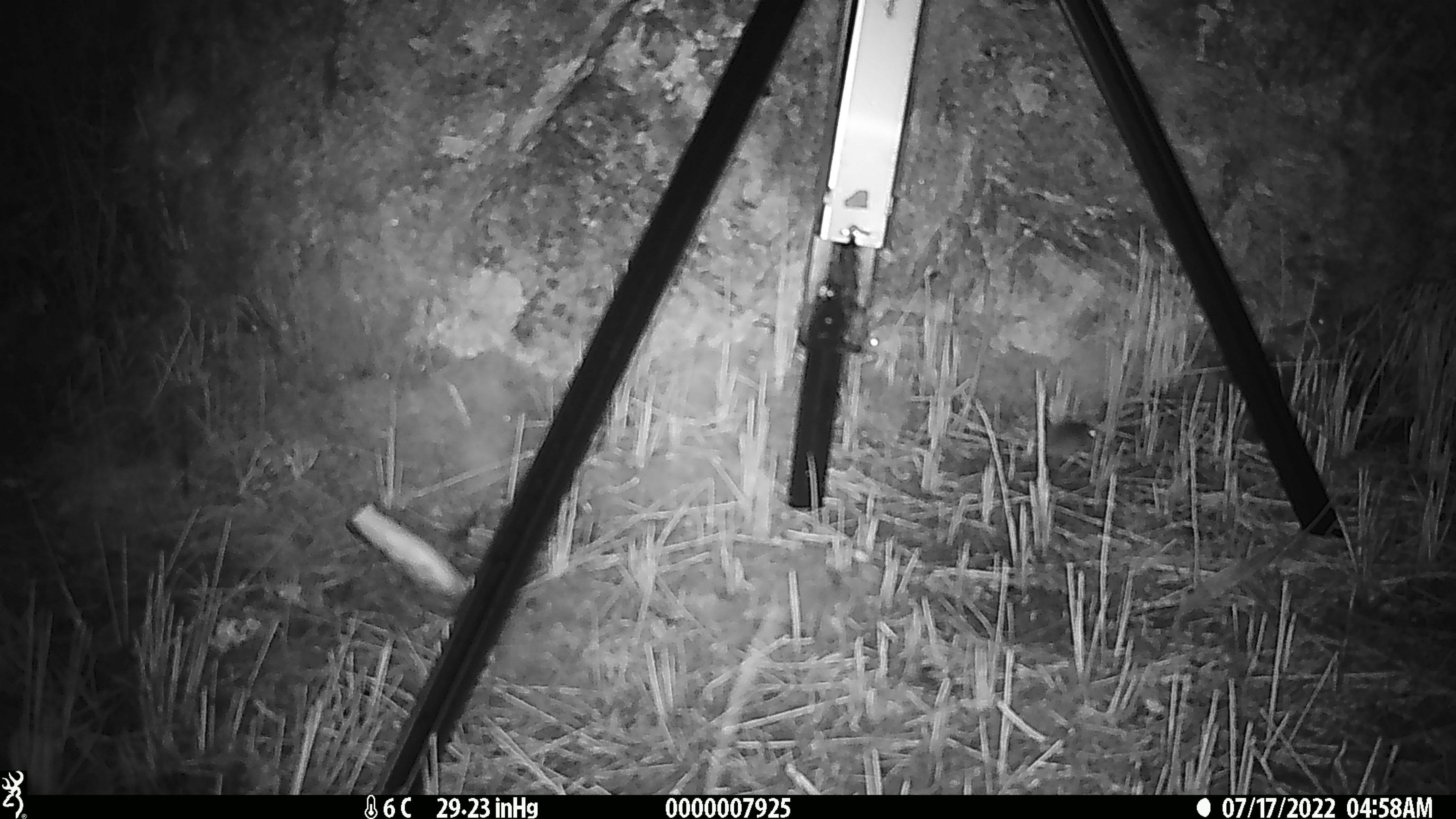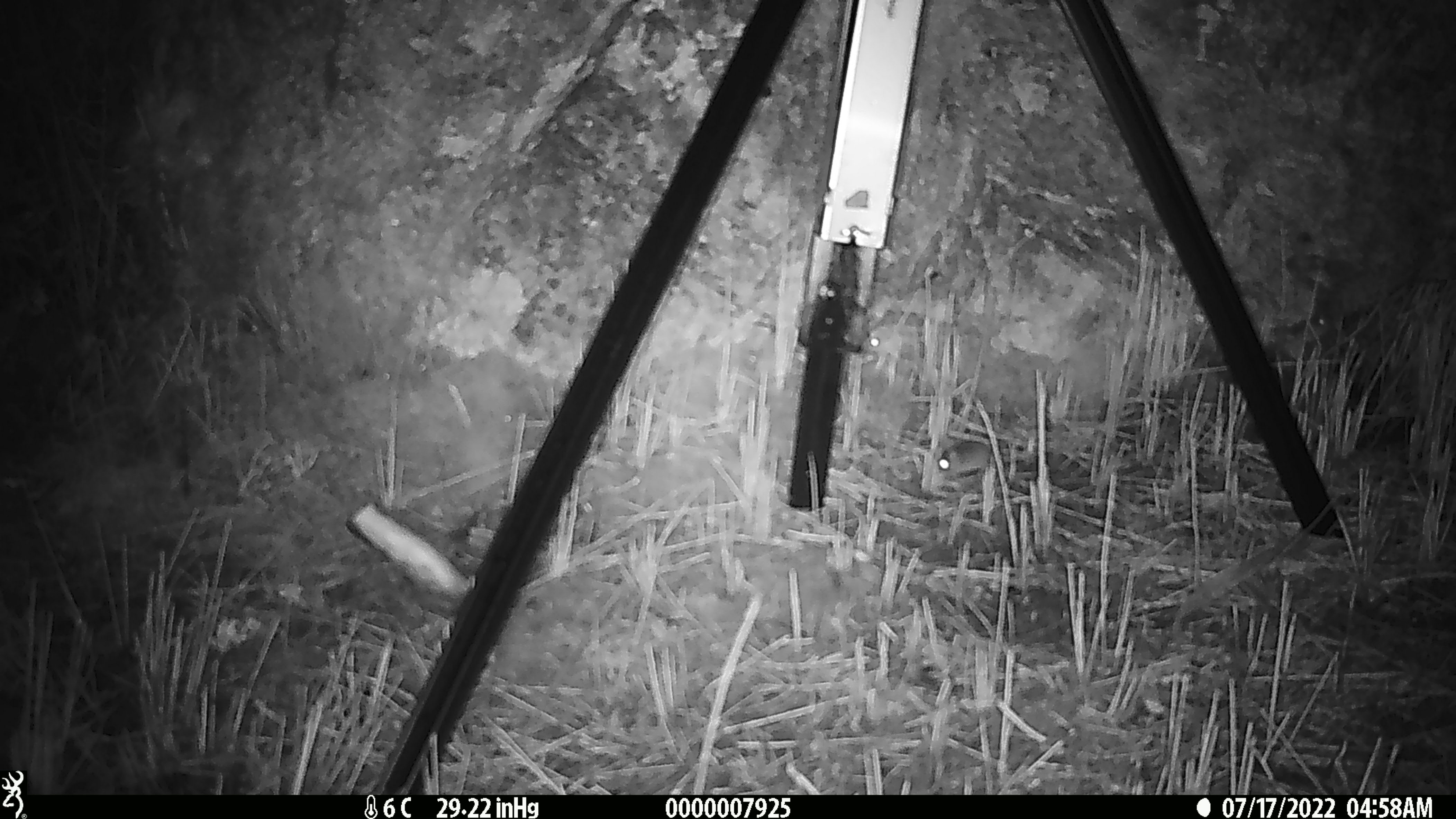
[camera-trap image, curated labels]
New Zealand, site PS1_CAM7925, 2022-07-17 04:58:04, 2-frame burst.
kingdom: Animalia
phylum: Chordata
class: Mammalia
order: Rodentia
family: Muridae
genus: Mus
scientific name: Mus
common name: mouse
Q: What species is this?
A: Mouse (Mus).